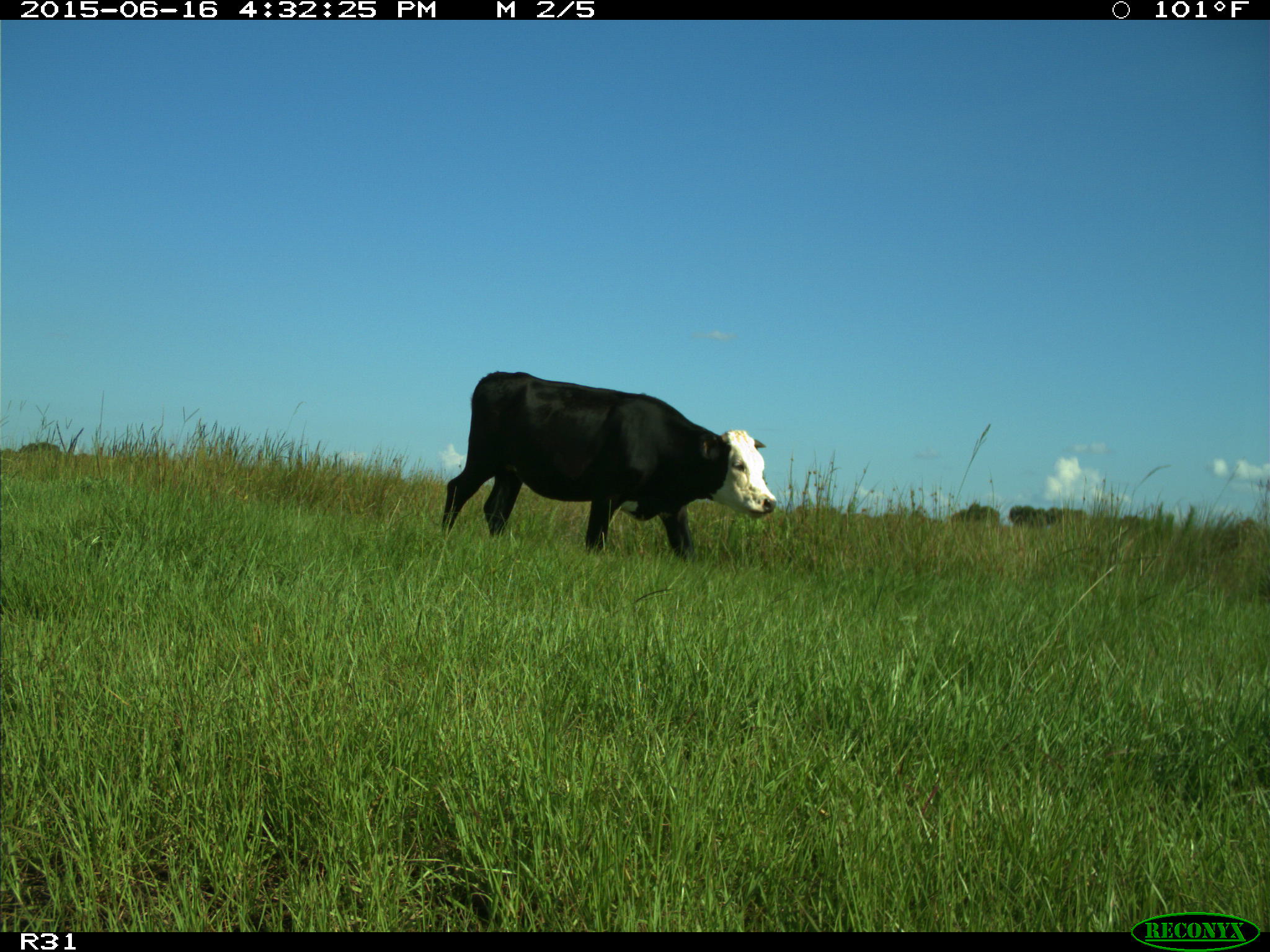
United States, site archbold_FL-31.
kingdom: Animalia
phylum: Chordata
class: Mammalia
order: Artiodactyla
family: Bovidae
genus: Bos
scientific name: Bos taurus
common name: domestic cow